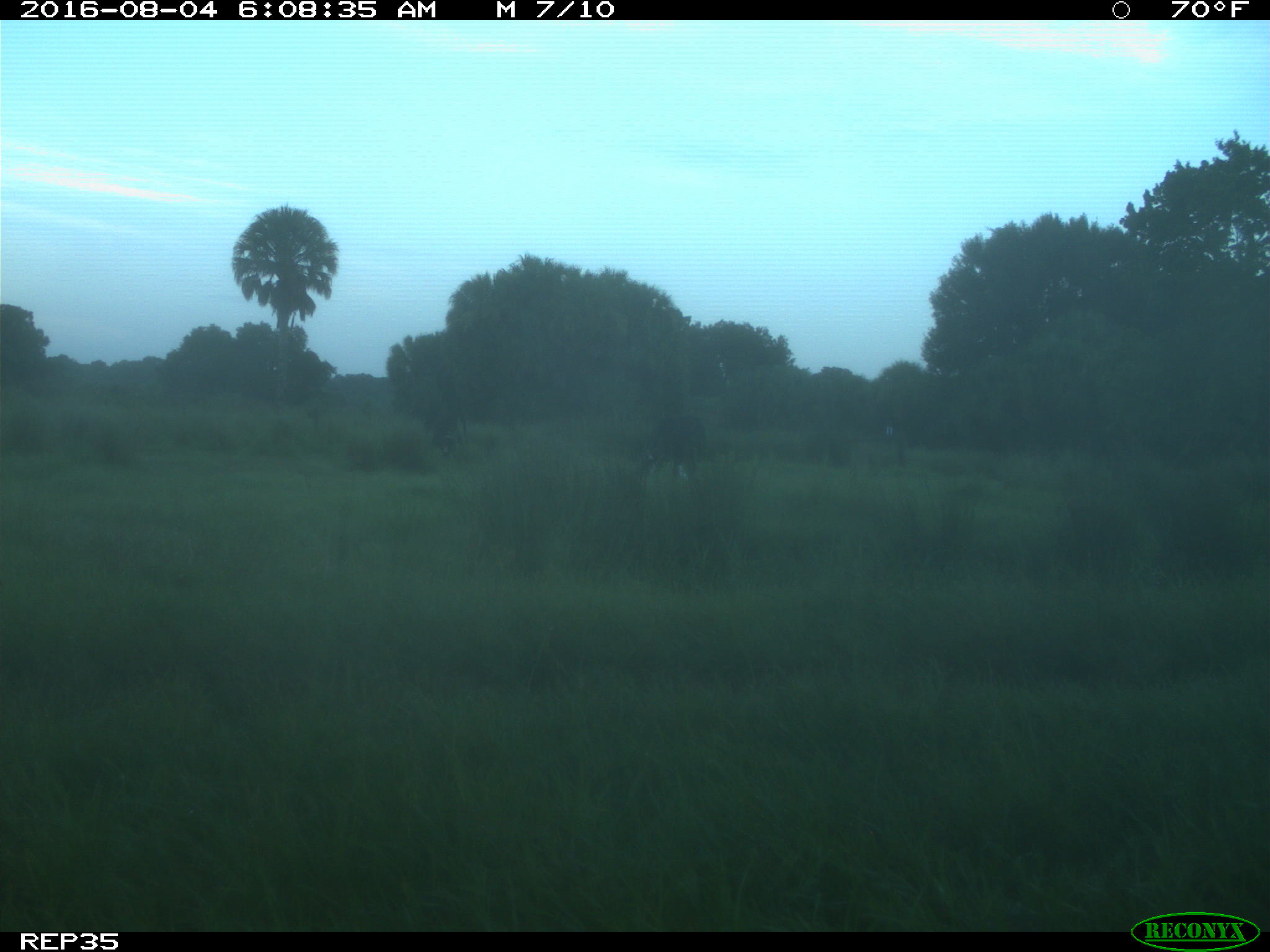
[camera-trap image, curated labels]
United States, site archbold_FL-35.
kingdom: Animalia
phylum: Chordata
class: Mammalia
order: Artiodactyla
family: Bovidae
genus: Bos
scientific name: Bos taurus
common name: domestic cow